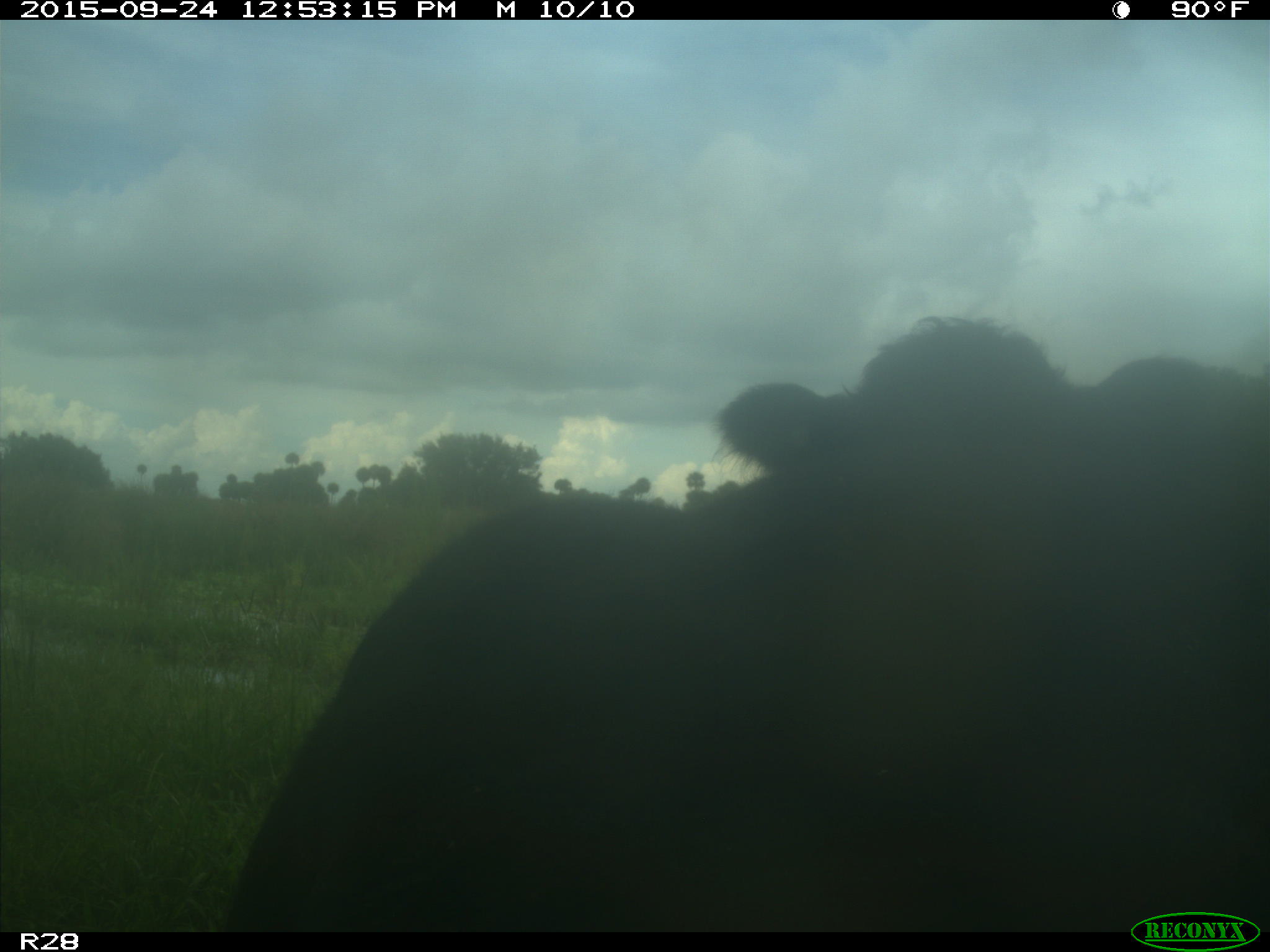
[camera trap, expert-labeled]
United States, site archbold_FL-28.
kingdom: Animalia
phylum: Chordata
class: Mammalia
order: Artiodactyla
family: Bovidae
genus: Bos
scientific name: Bos taurus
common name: domestic cow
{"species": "Bos taurus (domestic cow)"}